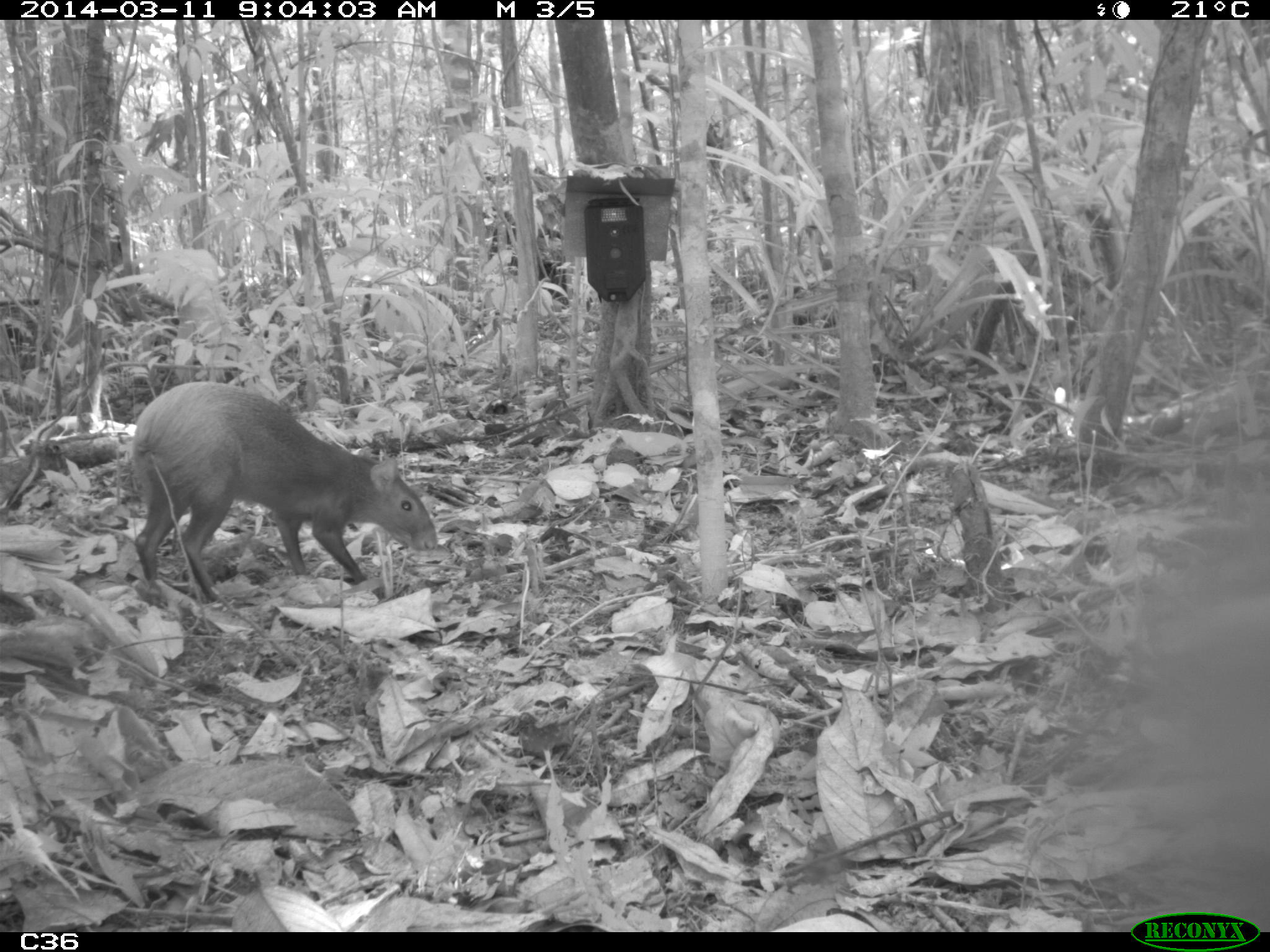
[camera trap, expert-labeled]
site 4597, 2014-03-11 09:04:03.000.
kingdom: Animalia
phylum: Chordata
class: Mammalia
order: Rodentia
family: Dasyproctidae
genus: Dasyprocta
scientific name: Dasyprocta leporina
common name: red-rumped agouti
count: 1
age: adult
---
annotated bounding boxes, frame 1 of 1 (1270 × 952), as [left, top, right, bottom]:
dasyprocta leporina: [127, 381, 438, 597]